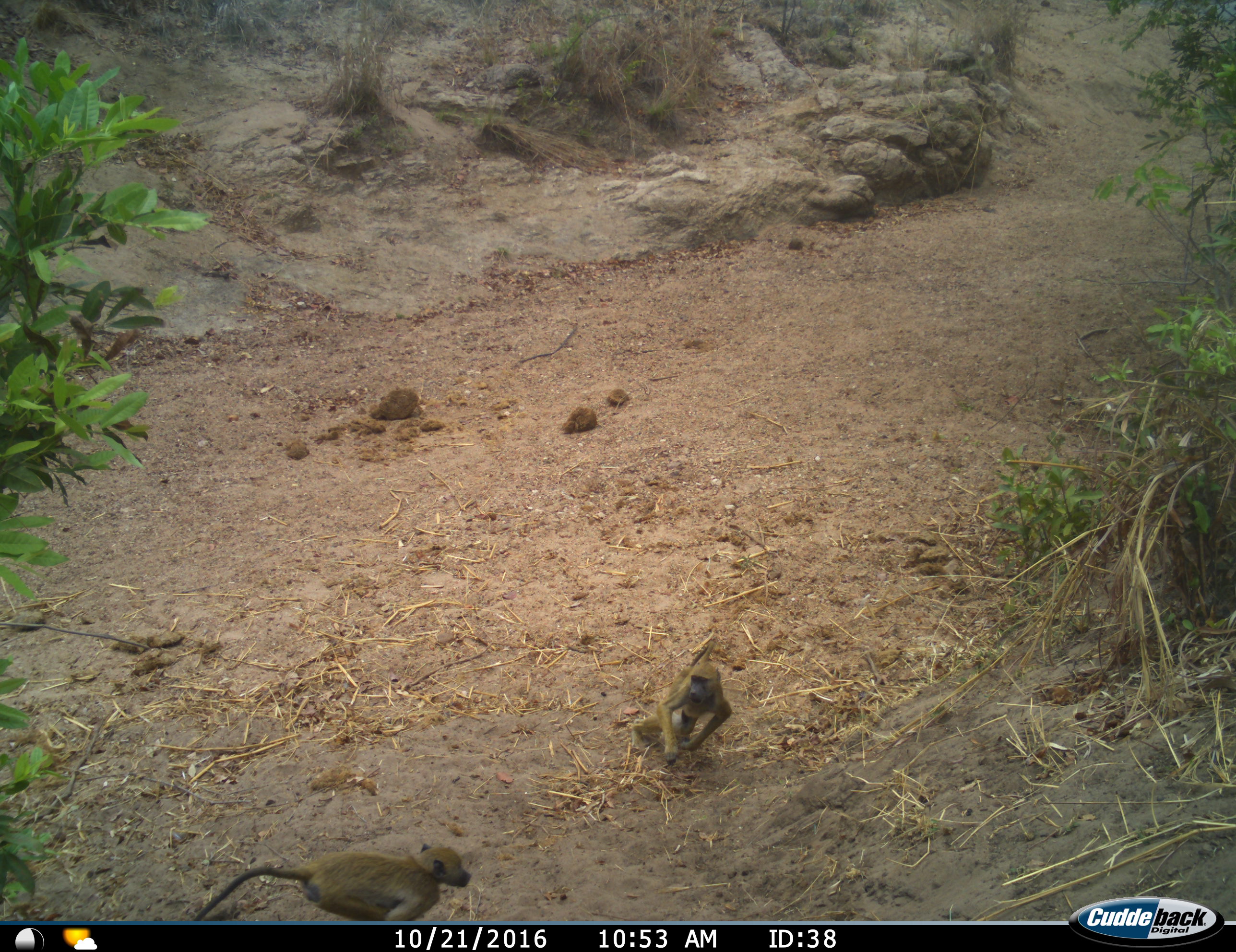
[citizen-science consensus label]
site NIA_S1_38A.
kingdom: Animalia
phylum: Chordata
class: Mammalia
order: Primates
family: Cercopithecidae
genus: Papio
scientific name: Papio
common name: baboon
Baboon (Papio), count 2. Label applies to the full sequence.